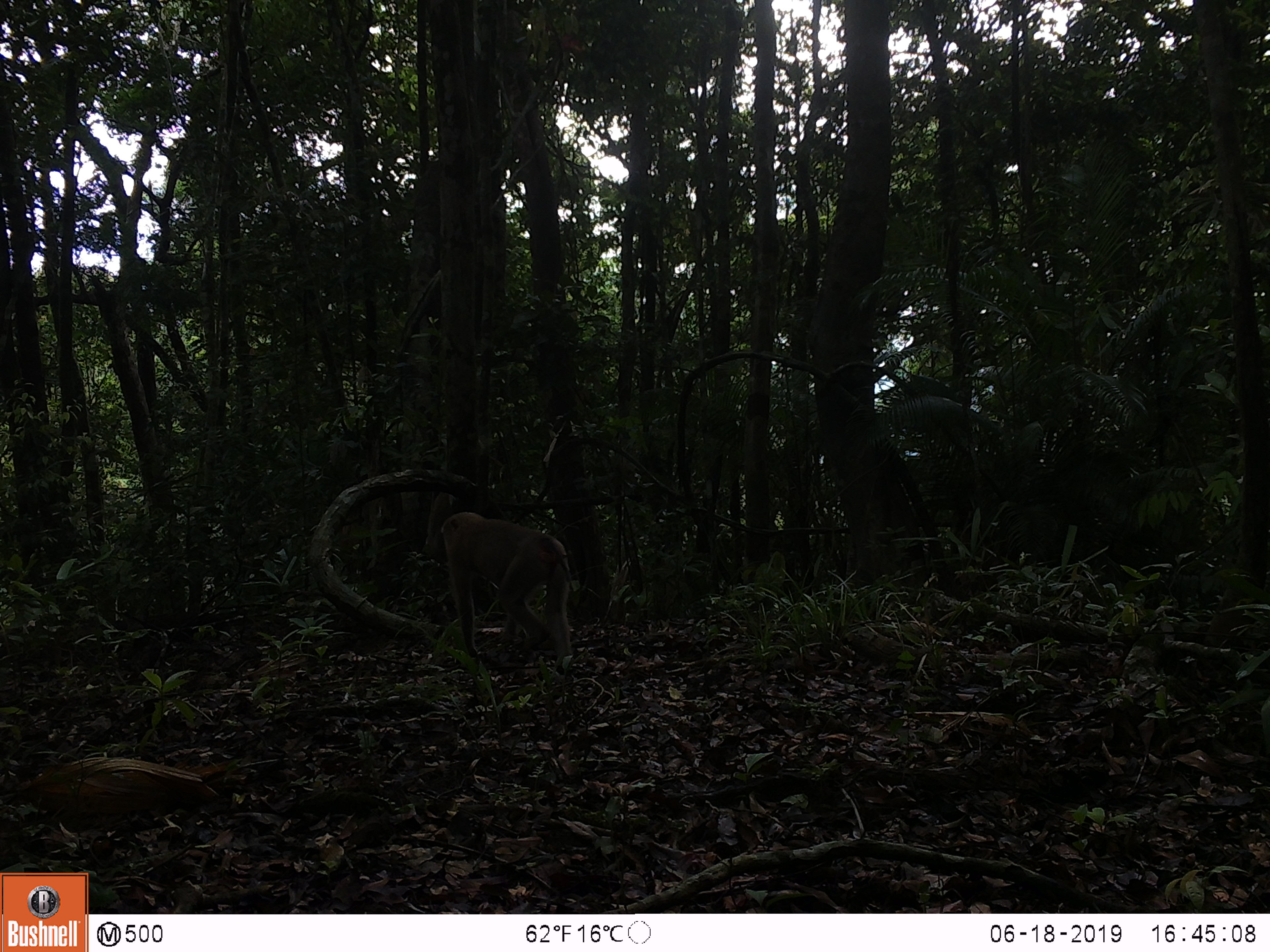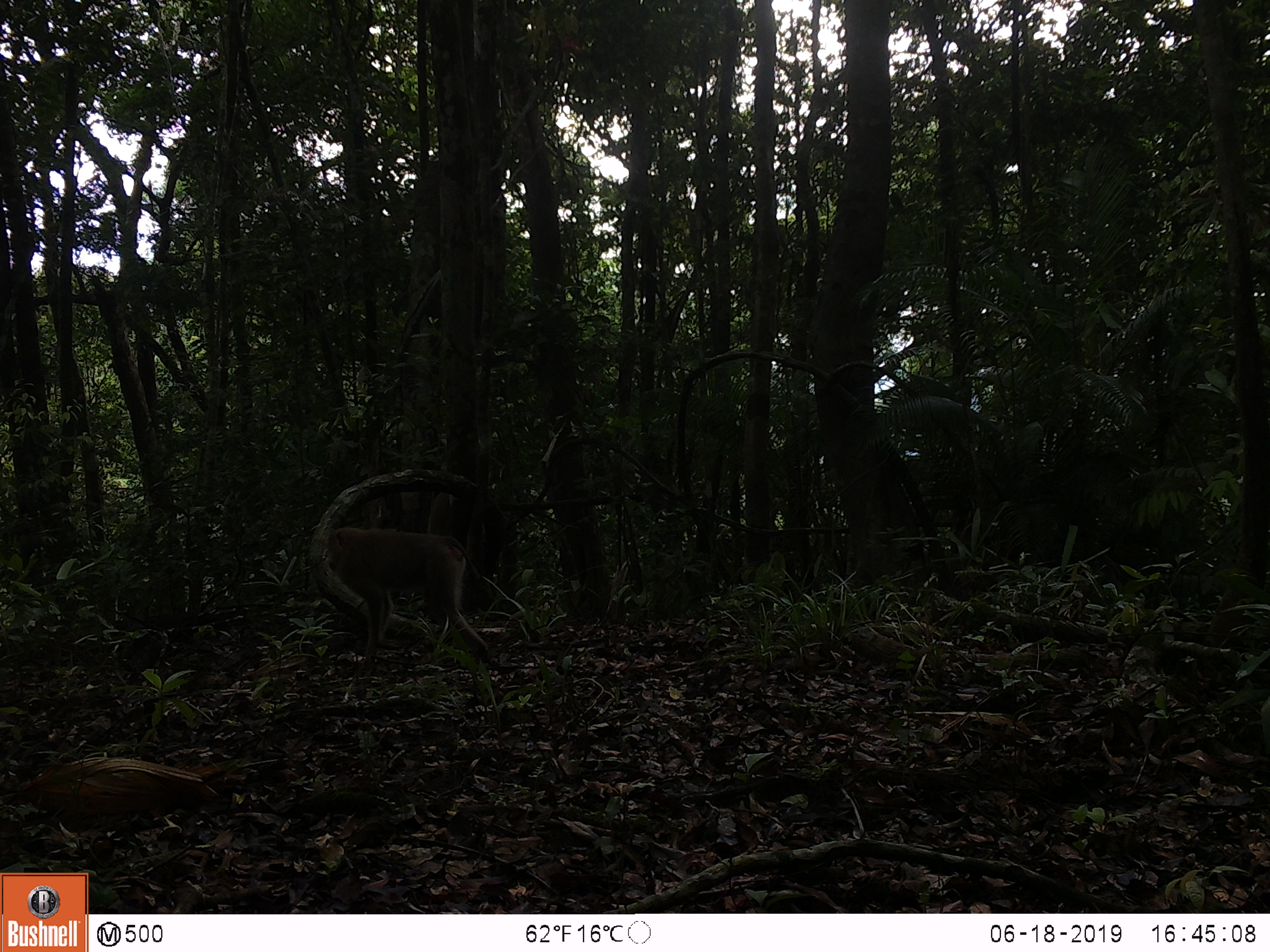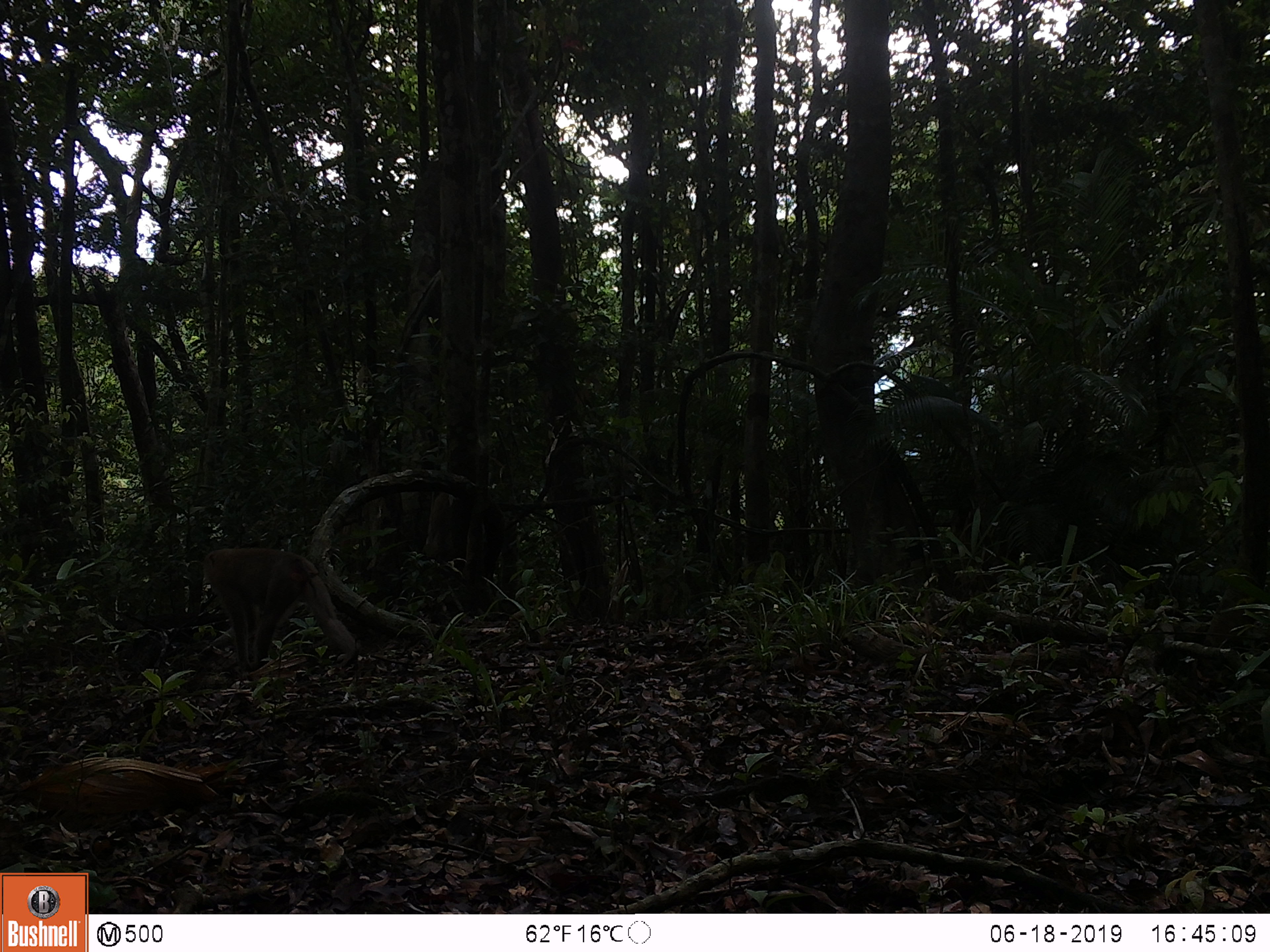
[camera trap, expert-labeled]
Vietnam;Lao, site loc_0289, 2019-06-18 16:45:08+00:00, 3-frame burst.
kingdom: Animalia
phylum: Chordata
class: Mammalia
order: Primates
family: Cercopithecidae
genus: Macaca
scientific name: Macaca nemestrina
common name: pig-tailed macaque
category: pig tailed macaque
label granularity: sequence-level